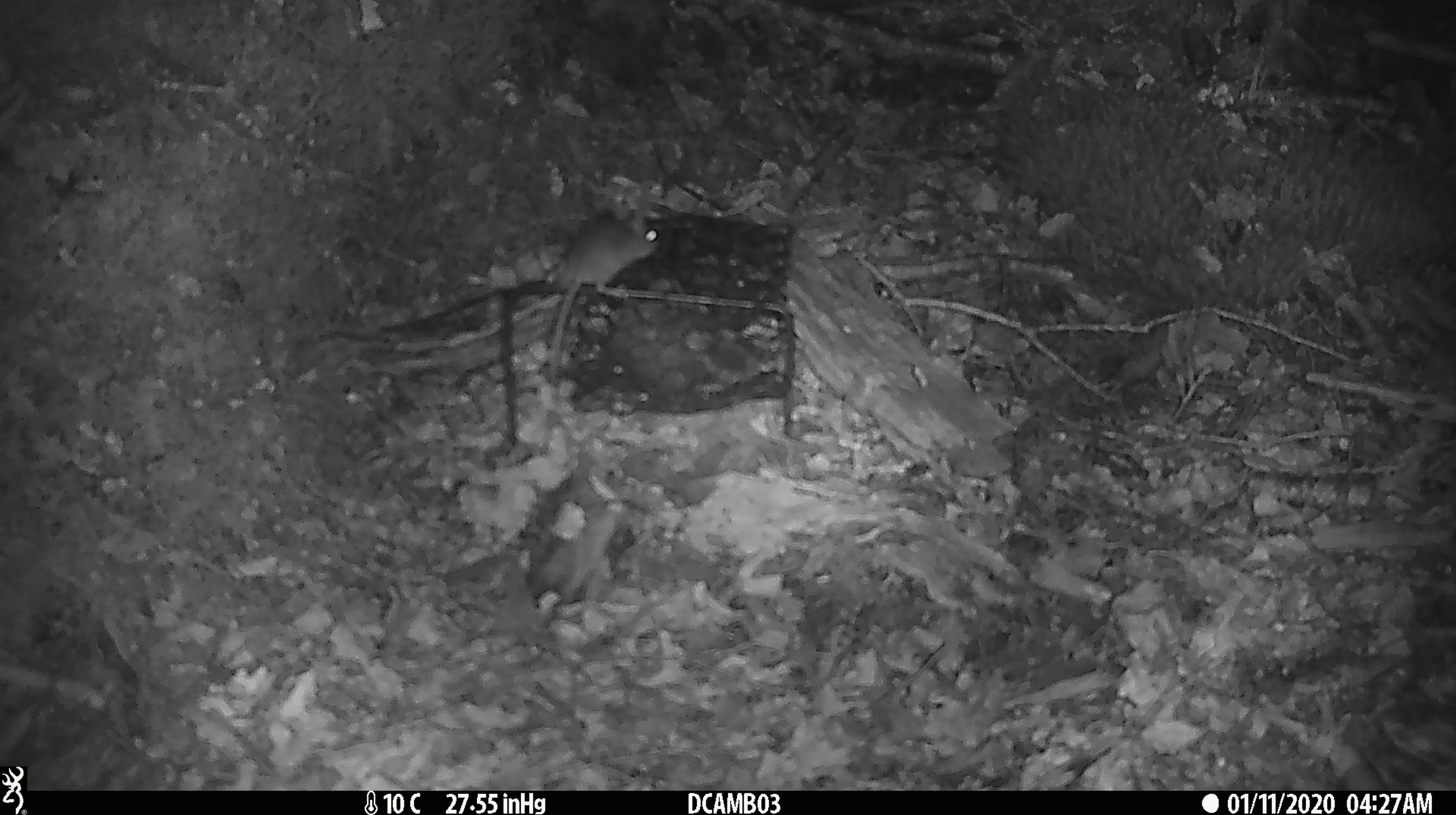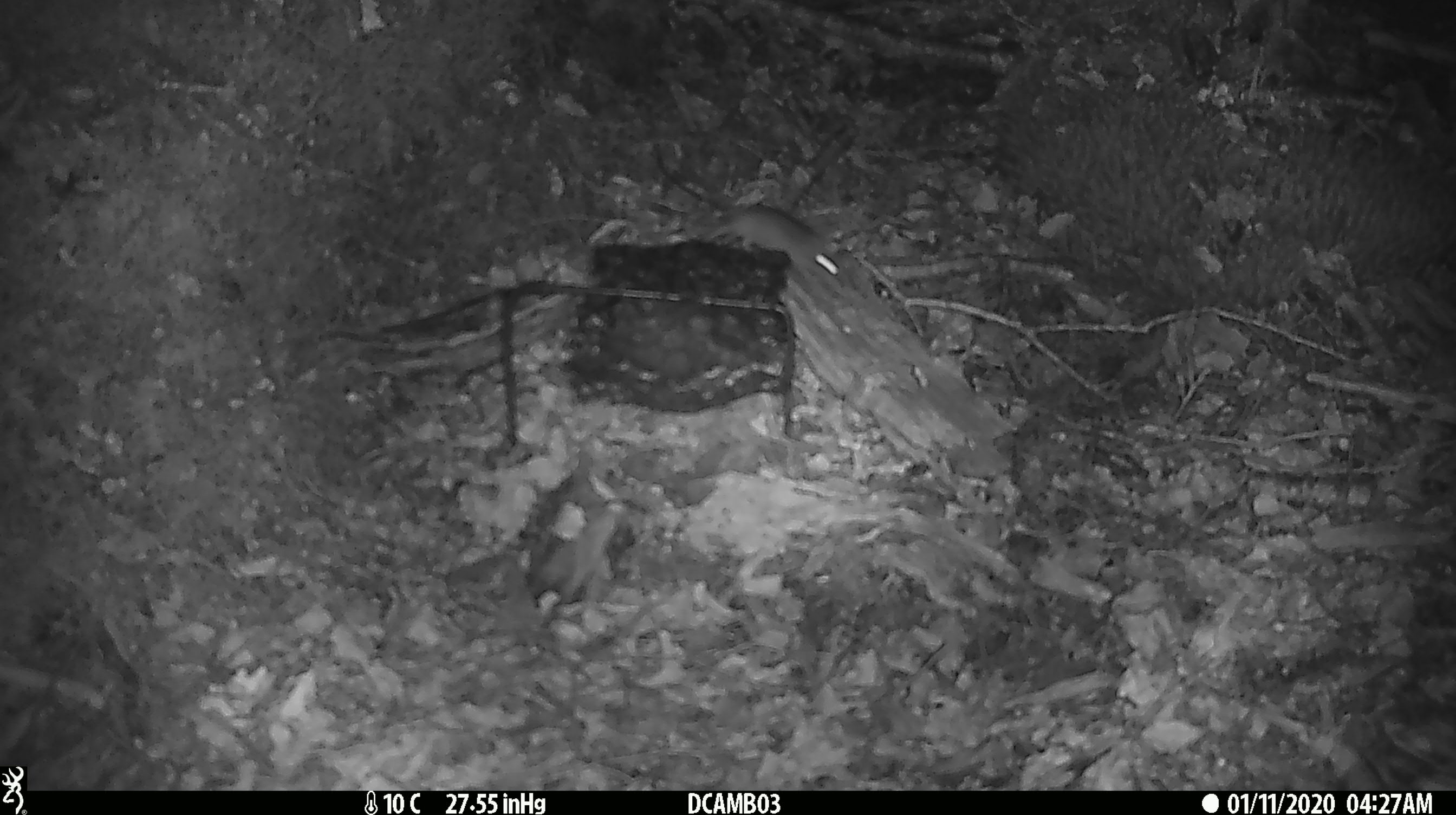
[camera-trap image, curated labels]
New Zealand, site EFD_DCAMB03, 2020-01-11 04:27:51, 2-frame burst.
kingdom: Animalia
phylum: Chordata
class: Mammalia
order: Rodentia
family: Muridae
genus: Mus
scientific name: Mus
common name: mouse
Mouse (Mus).